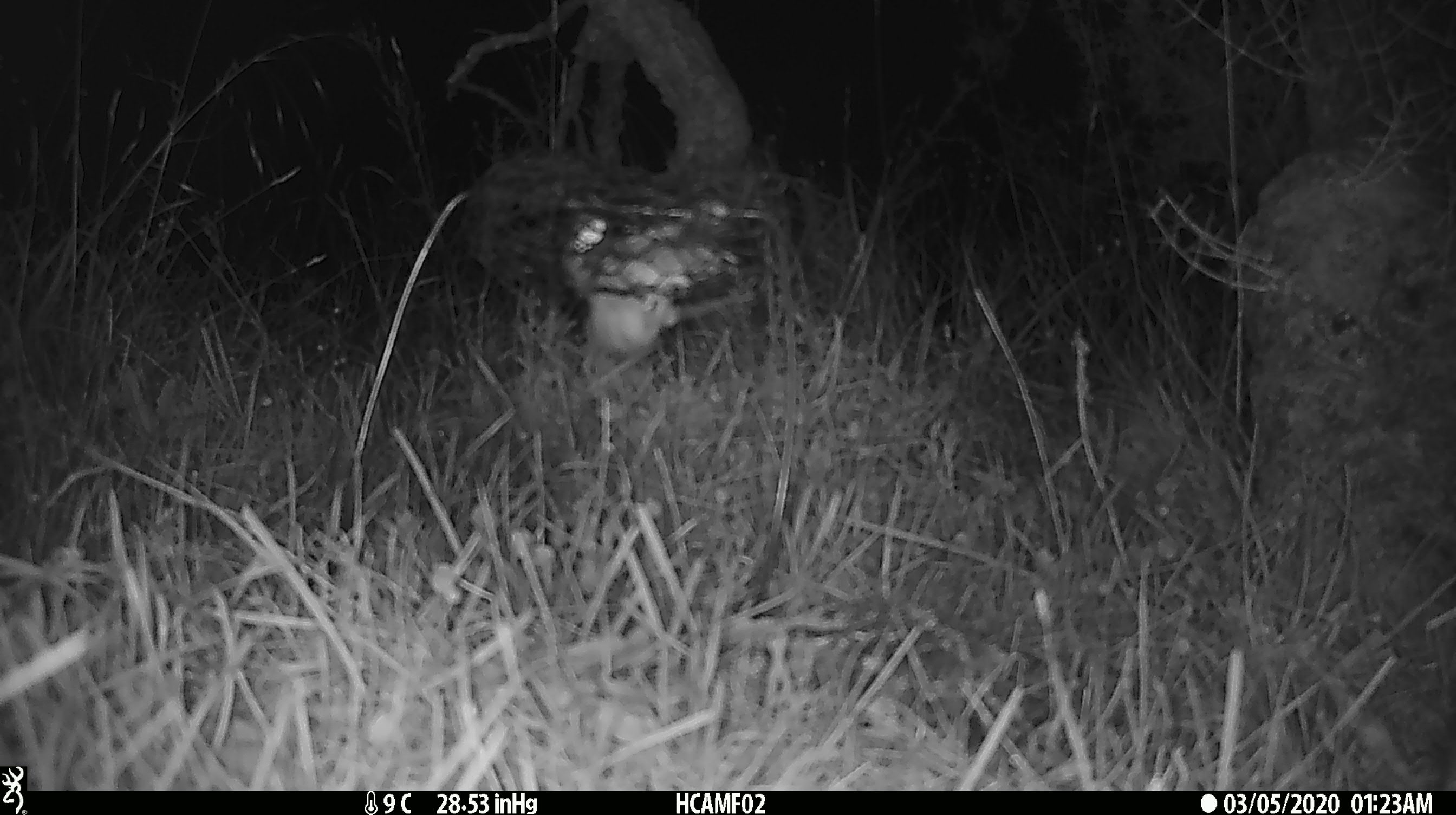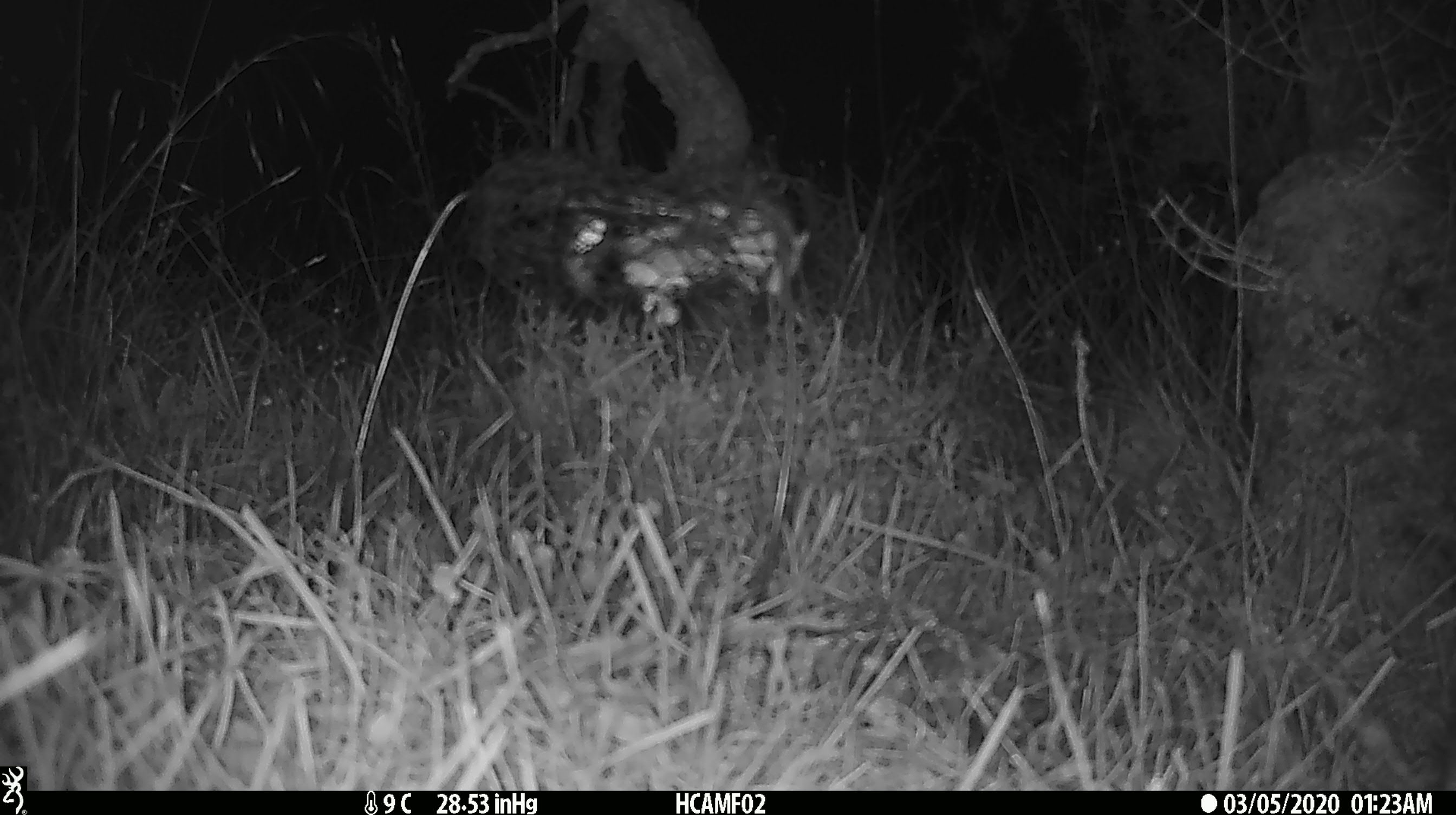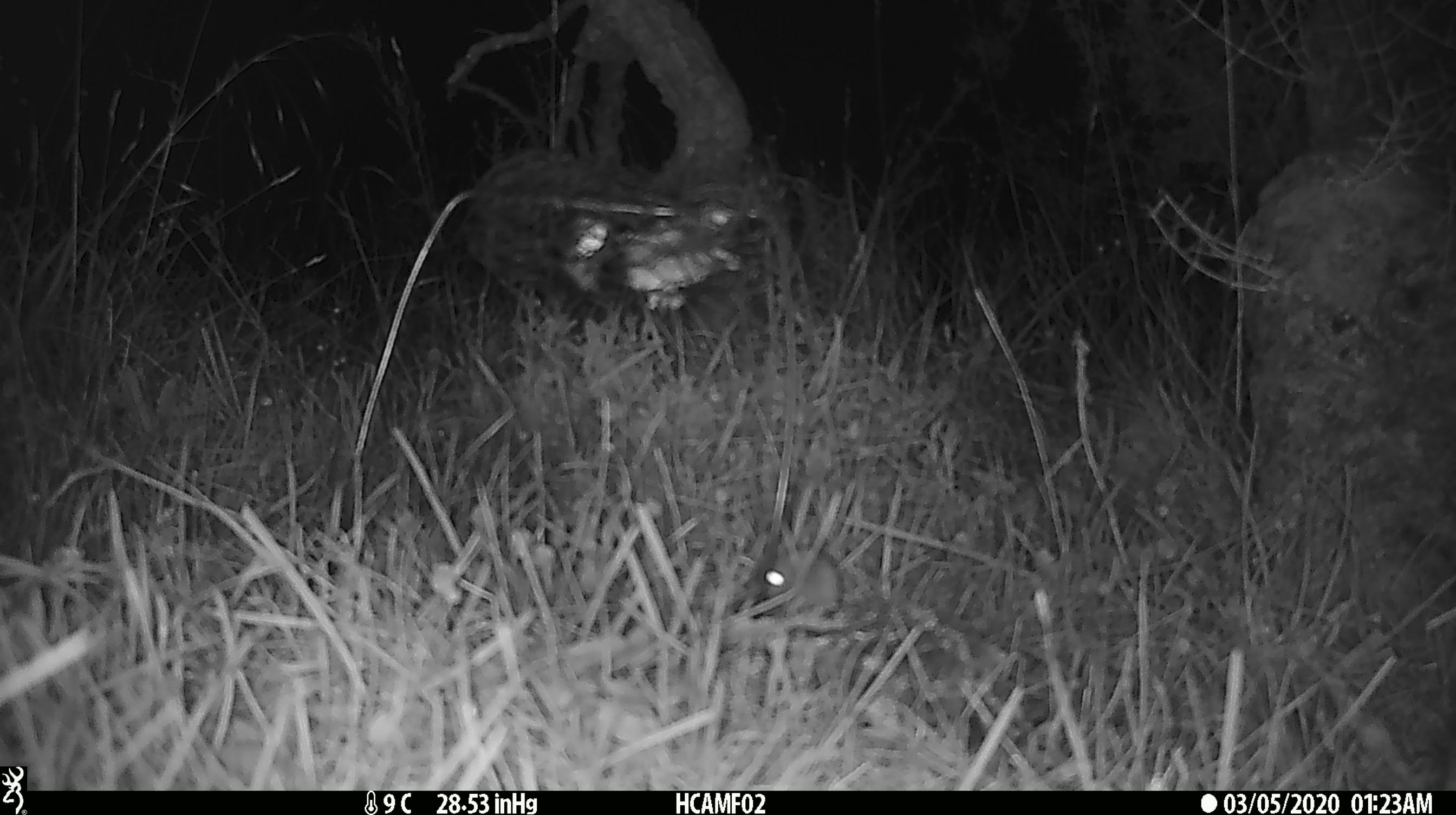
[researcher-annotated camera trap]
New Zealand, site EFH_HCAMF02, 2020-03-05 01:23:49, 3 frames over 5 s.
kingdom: Animalia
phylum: Chordata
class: Mammalia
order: Rodentia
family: Muridae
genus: Mus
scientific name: Mus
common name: mouse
Mouse (Mus).